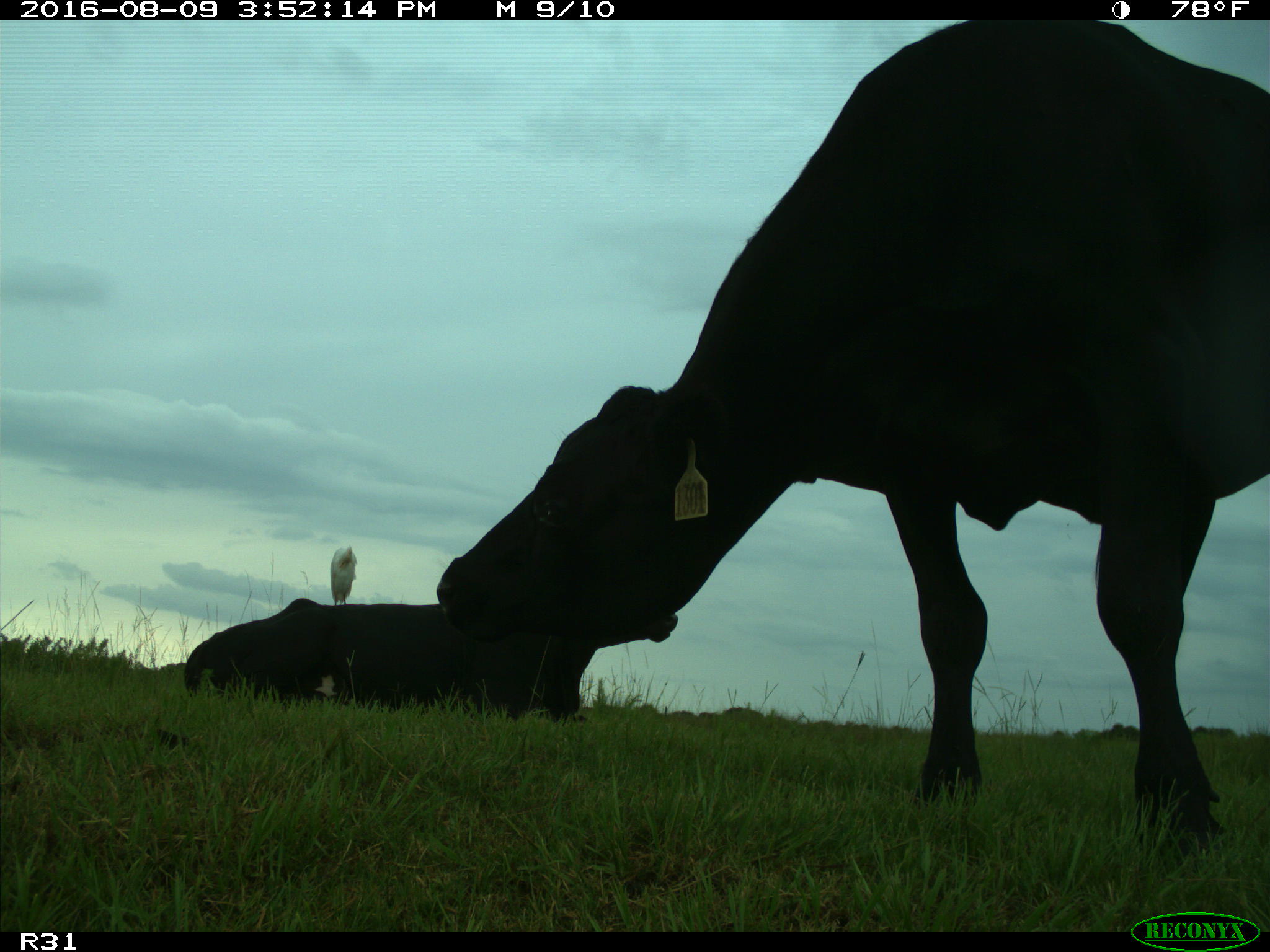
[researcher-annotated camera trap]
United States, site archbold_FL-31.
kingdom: Animalia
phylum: Chordata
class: Mammalia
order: Artiodactyla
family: Bovidae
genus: Bos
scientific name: Bos taurus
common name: domestic cow